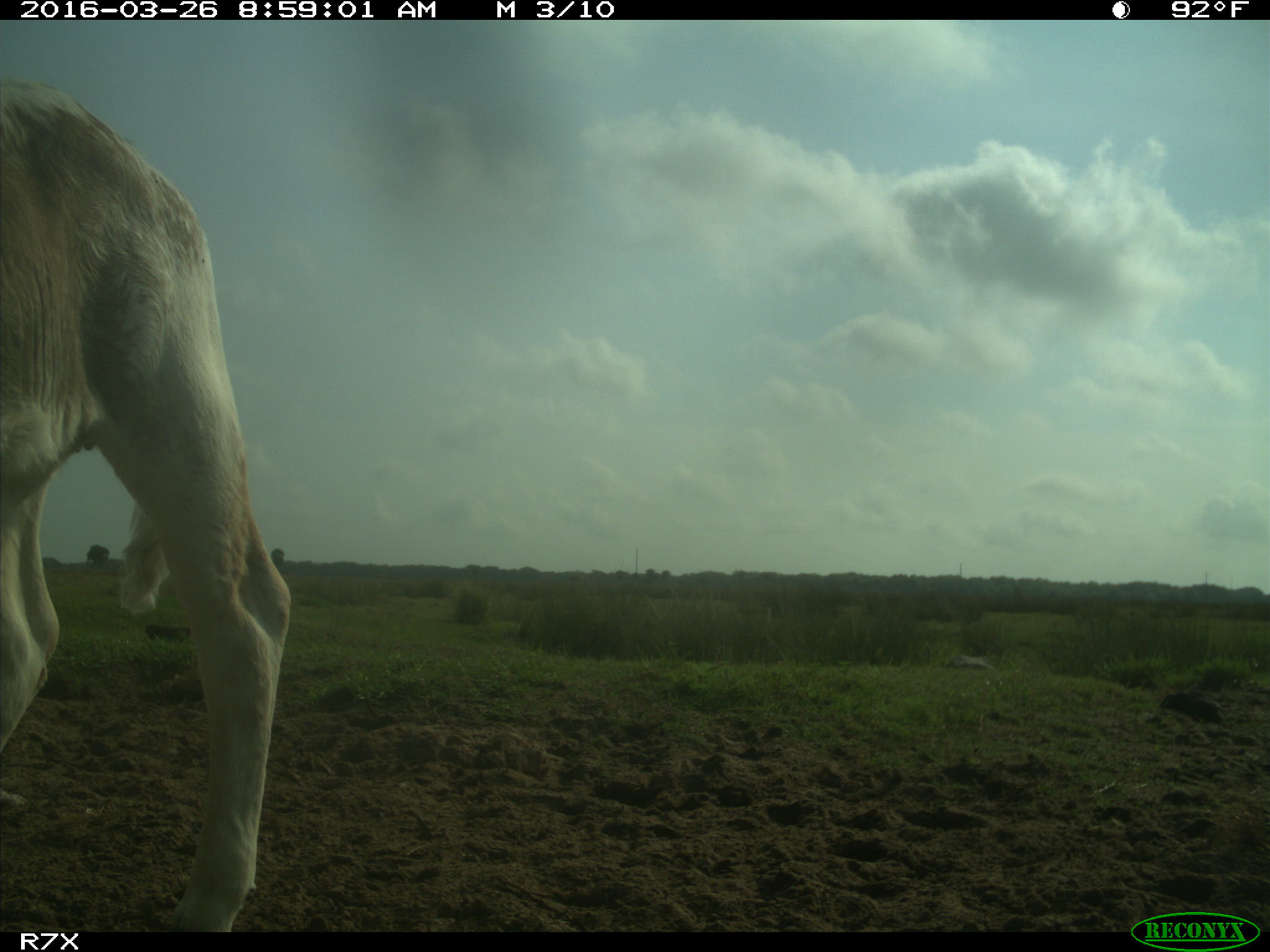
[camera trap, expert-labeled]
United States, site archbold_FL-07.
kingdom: Animalia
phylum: Chordata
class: Mammalia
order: Artiodactyla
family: Bovidae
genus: Bos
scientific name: Bos taurus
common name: domestic cow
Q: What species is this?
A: Bos taurus (domestic cow).